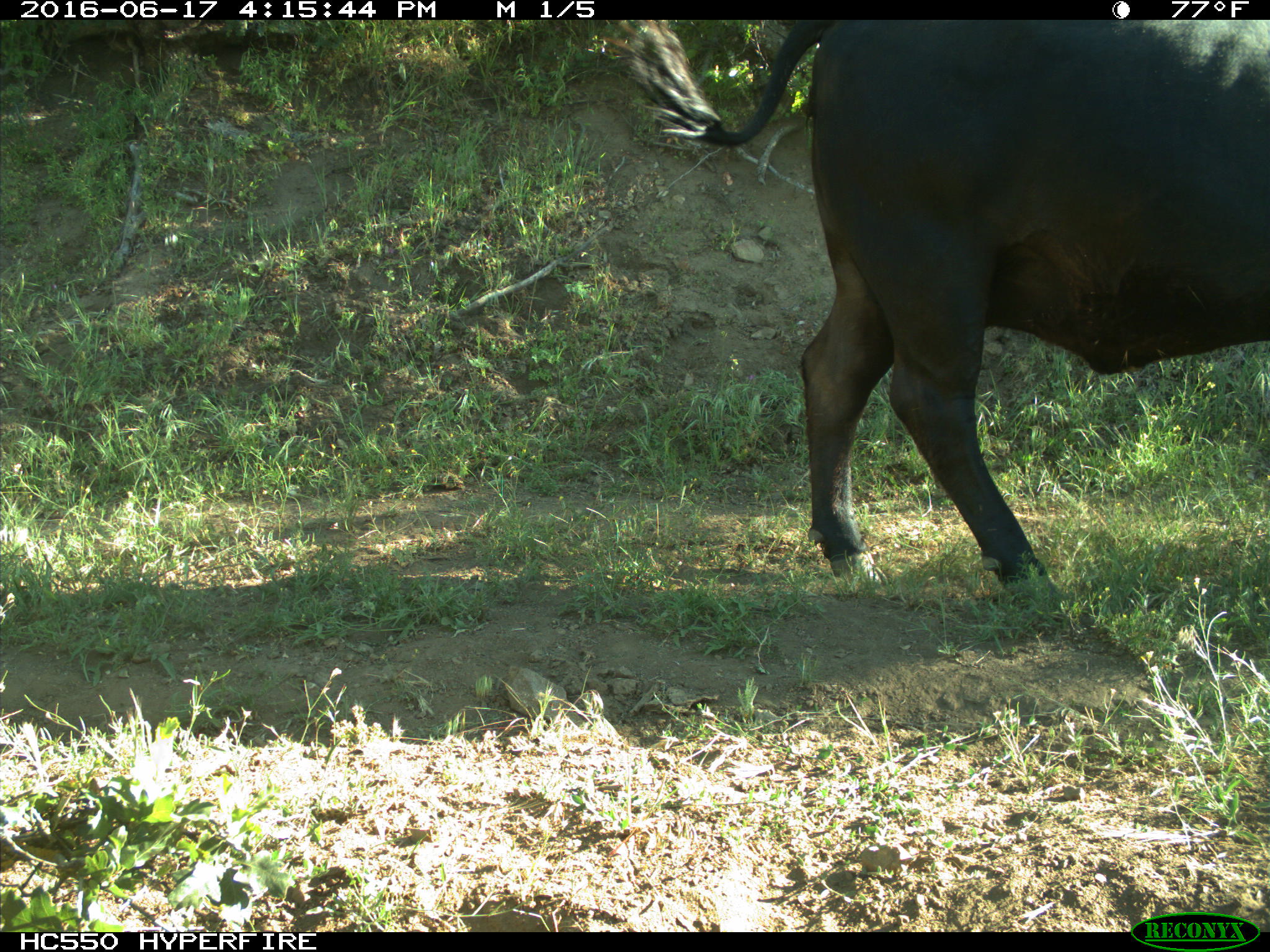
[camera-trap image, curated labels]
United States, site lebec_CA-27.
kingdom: Animalia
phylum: Chordata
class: Mammalia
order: Artiodactyla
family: Bovidae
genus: Bos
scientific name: Bos taurus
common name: domestic cow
Bos taurus (domestic cow).